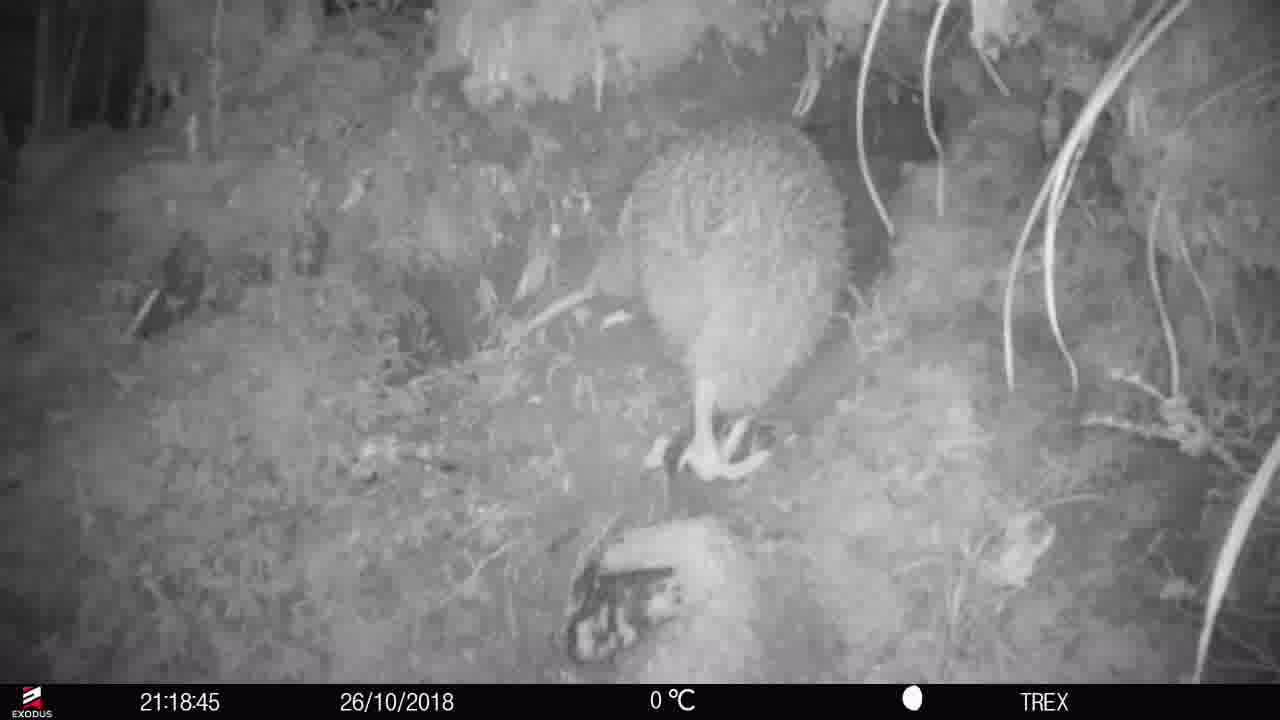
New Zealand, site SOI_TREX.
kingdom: Animalia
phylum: Chordata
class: Aves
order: Apterygiformes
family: Apterygidae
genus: Apteryx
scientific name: Apteryx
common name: kiwi